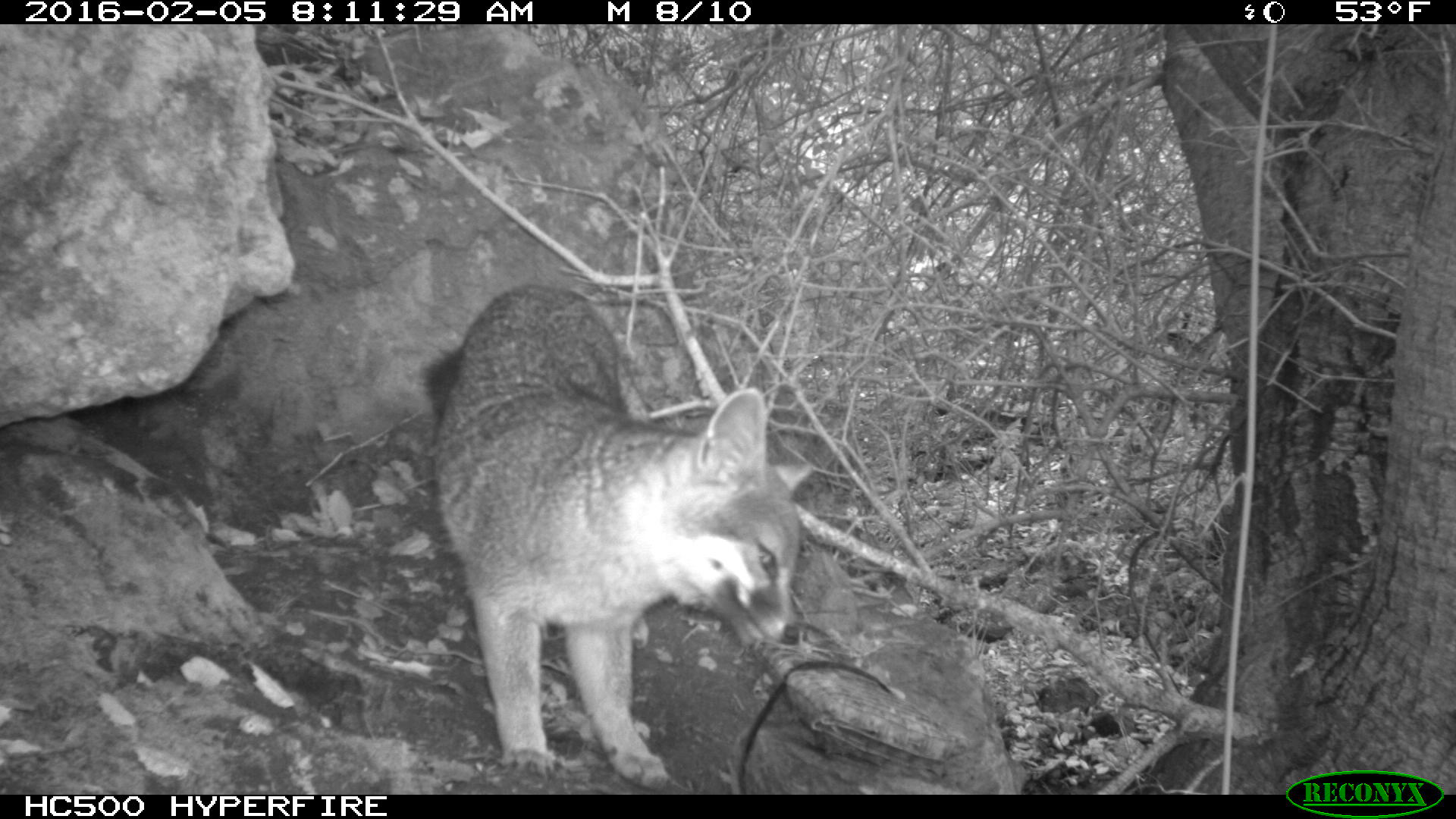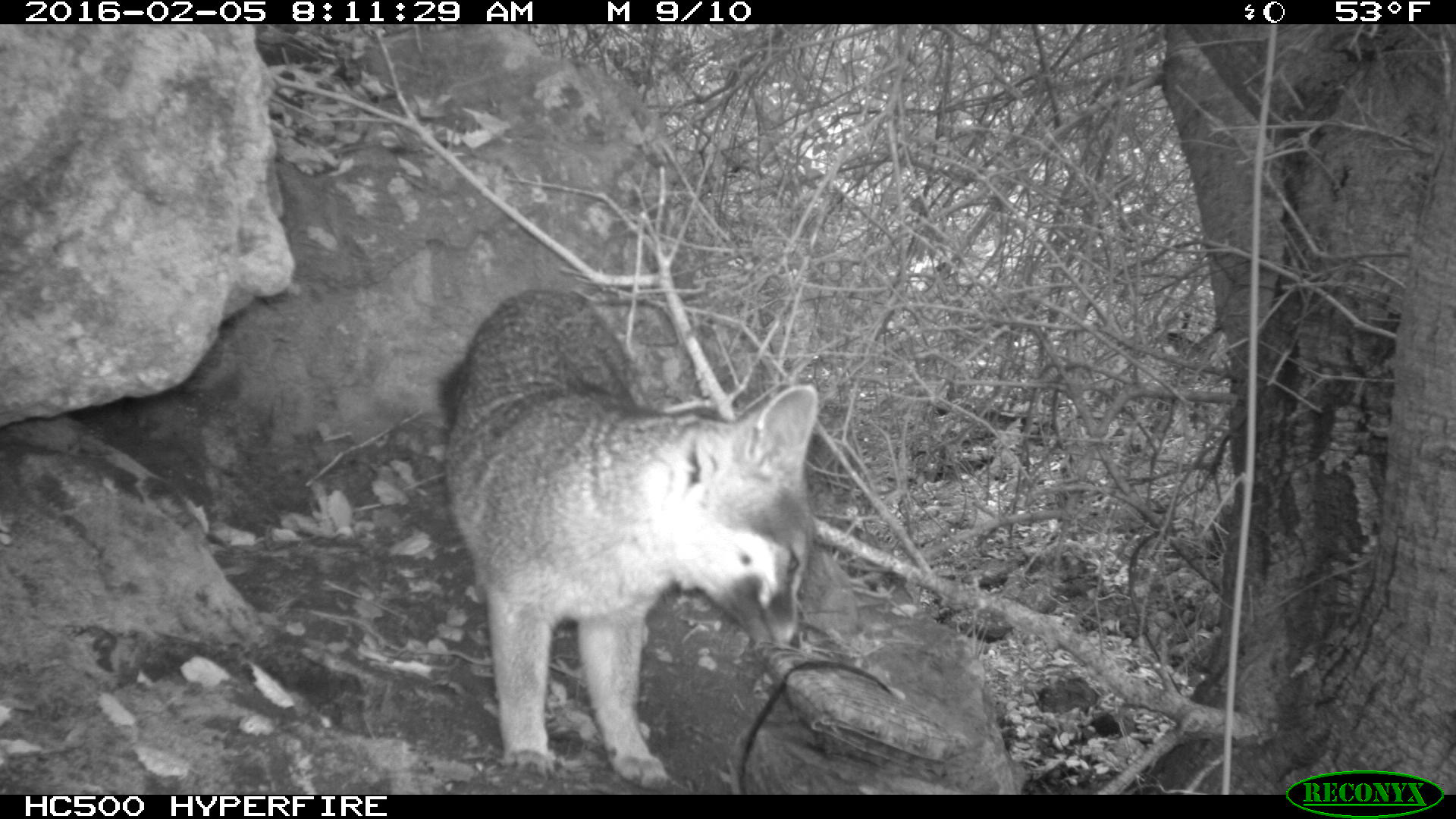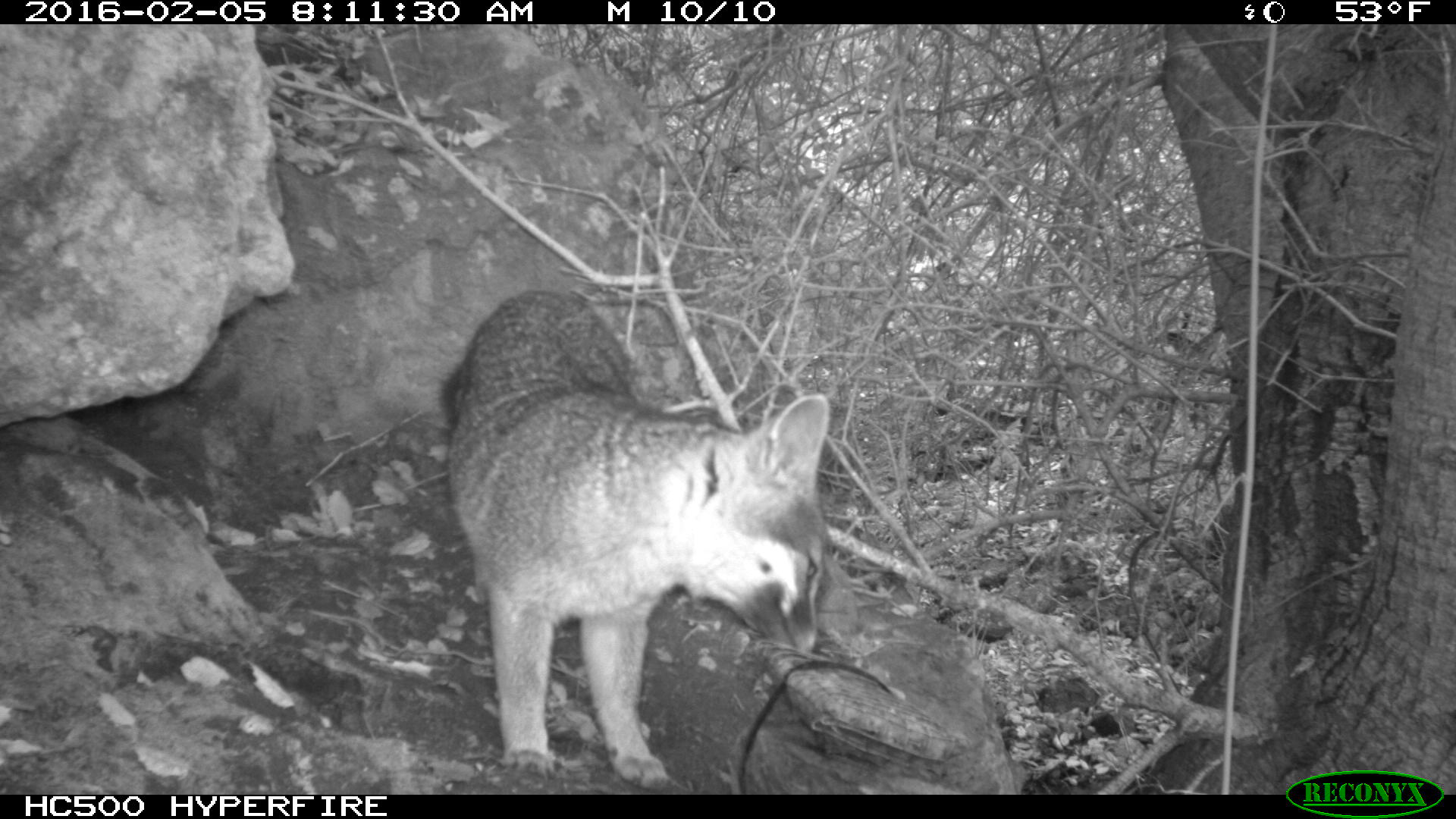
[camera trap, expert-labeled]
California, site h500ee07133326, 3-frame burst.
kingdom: Animalia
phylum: Chordata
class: Mammalia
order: Carnivora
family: Canidae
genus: Urocyon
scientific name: Urocyon littoralis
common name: island fox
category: fox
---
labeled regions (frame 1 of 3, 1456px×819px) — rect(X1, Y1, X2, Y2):
fox: rect(415, 284, 817, 791)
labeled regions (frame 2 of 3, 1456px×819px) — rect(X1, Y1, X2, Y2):
fox: rect(436, 291, 817, 790)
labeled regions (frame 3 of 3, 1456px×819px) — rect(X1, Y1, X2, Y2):
fox: rect(439, 290, 830, 788)